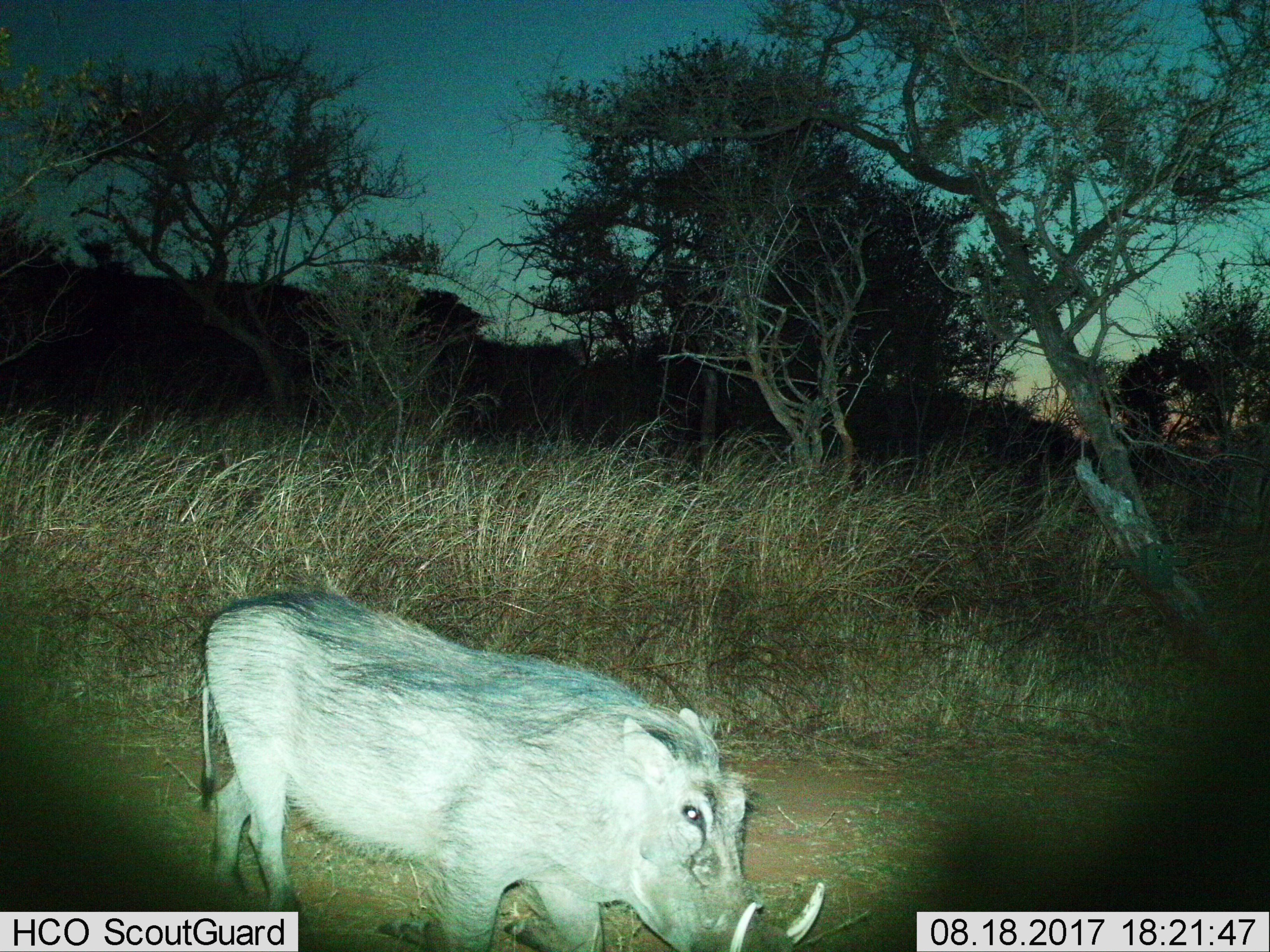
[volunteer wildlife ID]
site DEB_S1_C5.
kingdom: Animalia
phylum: Chordata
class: Mammalia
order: Artiodactyla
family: Suidae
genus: Phacochoerus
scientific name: Phacochoerus africanus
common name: warthog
Warthog (Phacochoerus africanus), count 1. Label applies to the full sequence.